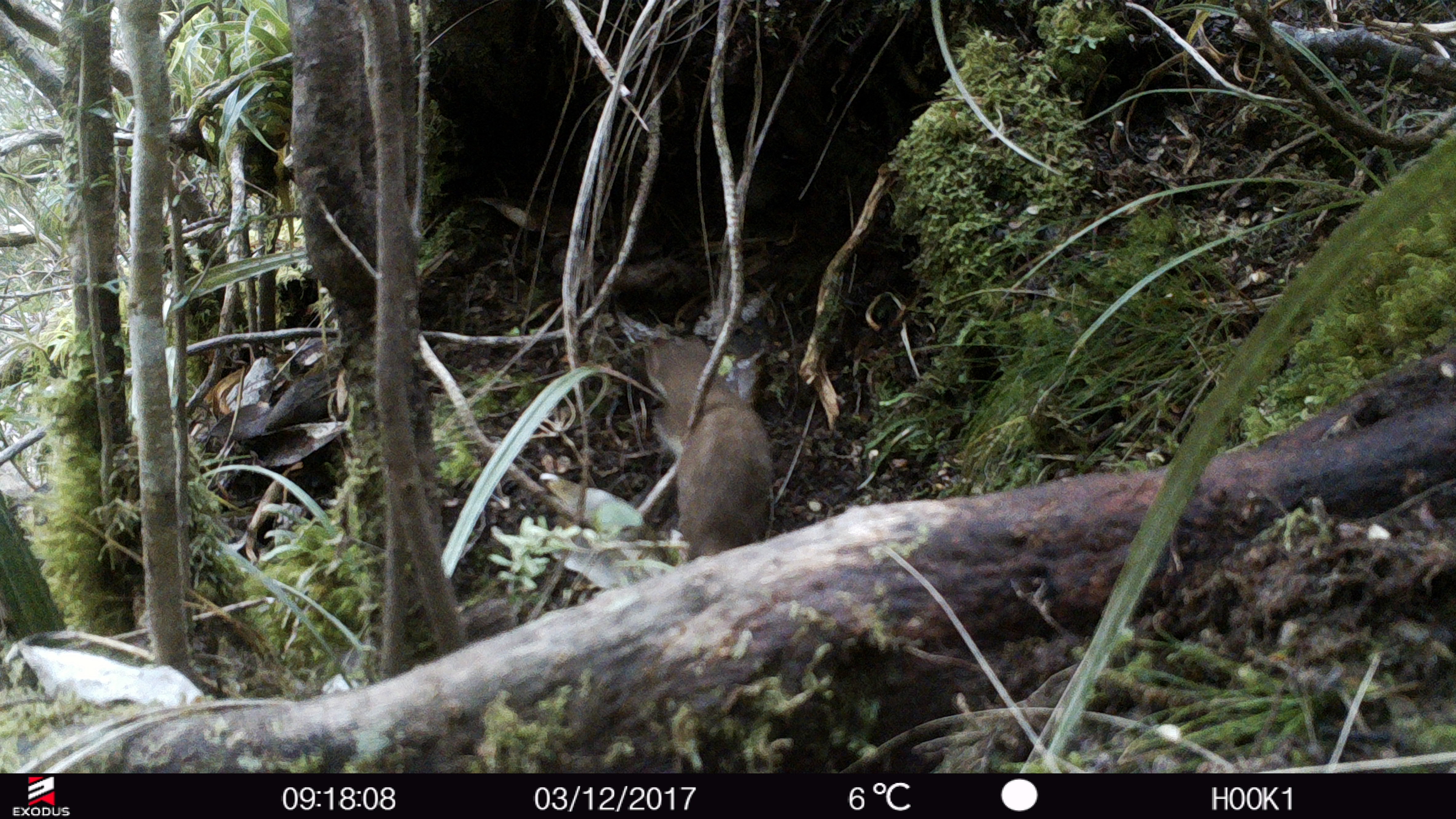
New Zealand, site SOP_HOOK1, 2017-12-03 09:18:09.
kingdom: Animalia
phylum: Chordata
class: Mammalia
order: Carnivora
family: Mustelidae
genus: Mustela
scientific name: Mustela erminea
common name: stoat